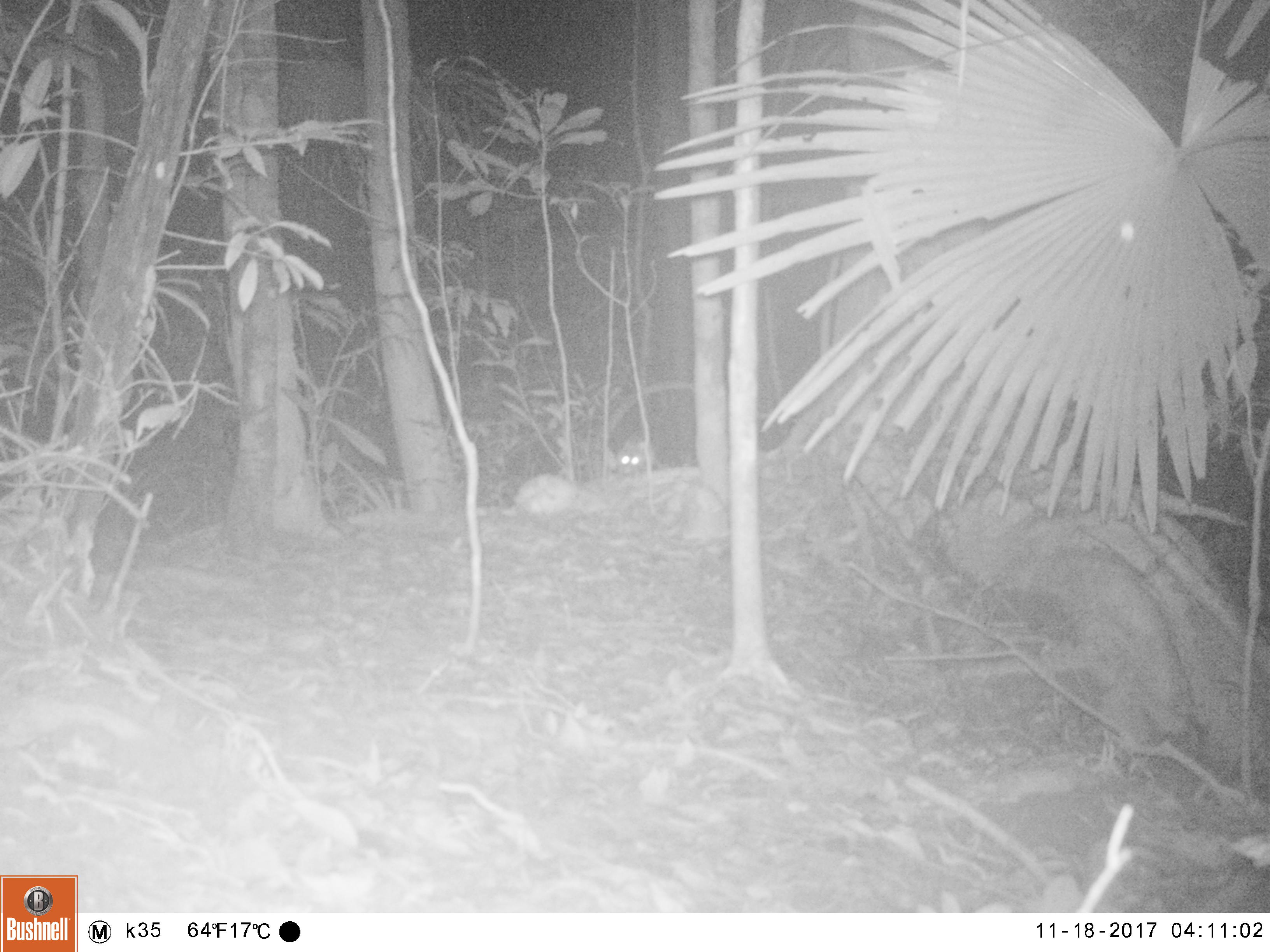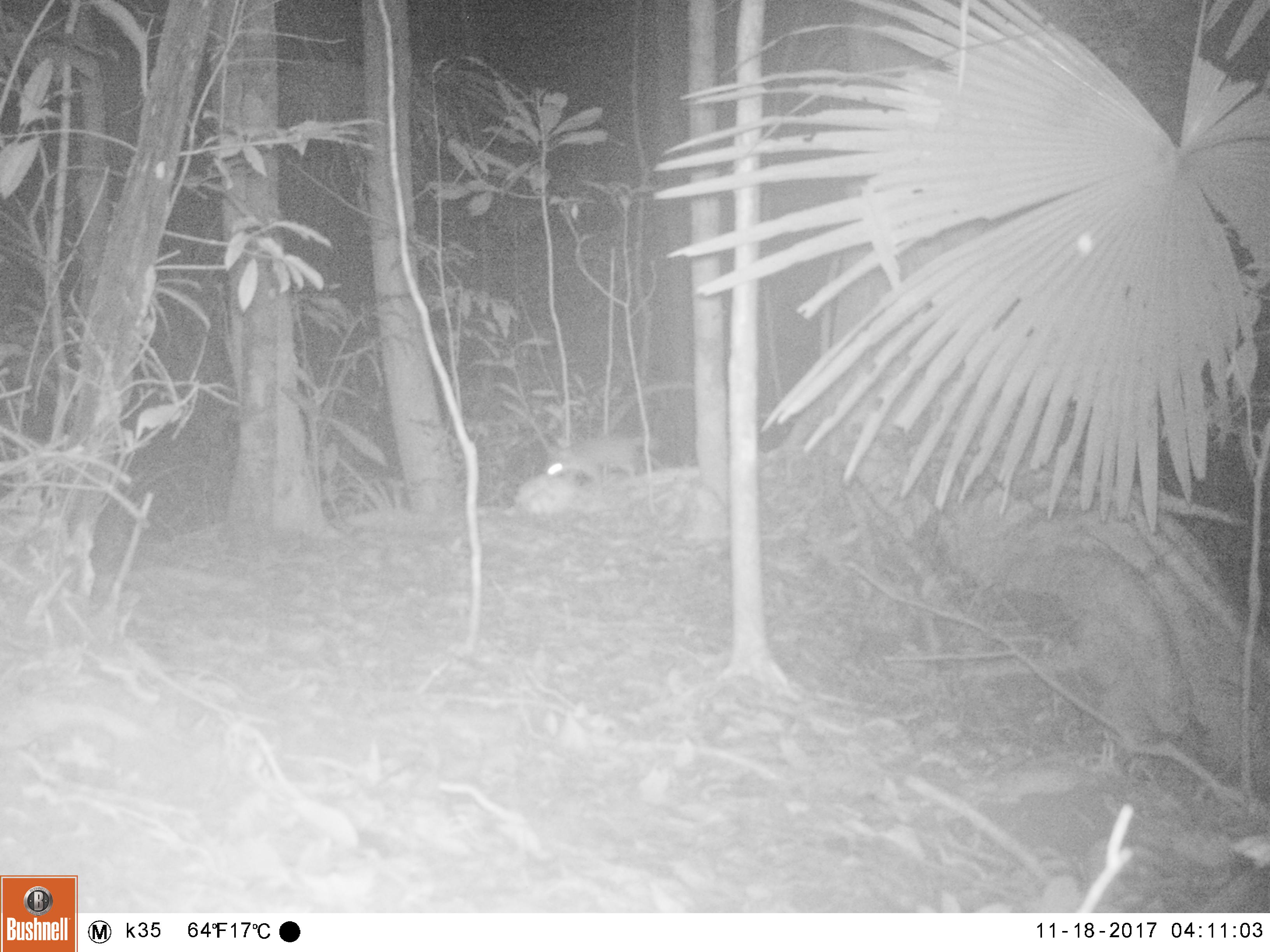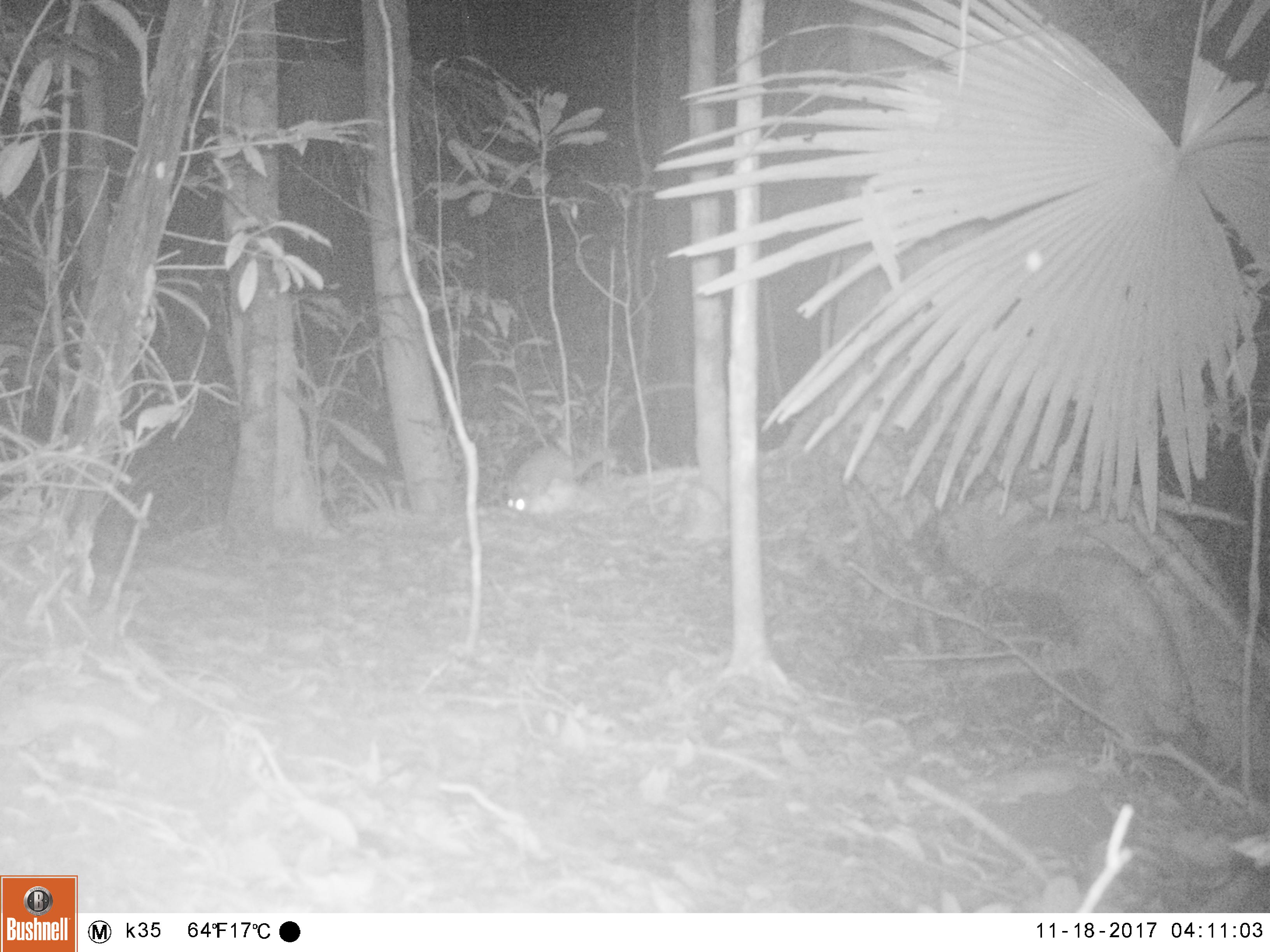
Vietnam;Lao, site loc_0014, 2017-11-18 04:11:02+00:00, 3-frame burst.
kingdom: Animalia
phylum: Chordata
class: Mammalia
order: Carnivora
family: Mustelidae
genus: Melogale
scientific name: Melogale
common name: ferret badger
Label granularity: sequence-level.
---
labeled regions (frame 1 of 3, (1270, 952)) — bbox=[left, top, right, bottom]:
ferret badger: bbox=[615, 435, 645, 474]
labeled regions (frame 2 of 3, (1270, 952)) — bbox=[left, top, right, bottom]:
ferret badger: bbox=[544, 433, 660, 488]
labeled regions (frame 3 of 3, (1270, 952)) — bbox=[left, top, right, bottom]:
ferret badger: bbox=[506, 445, 620, 515]